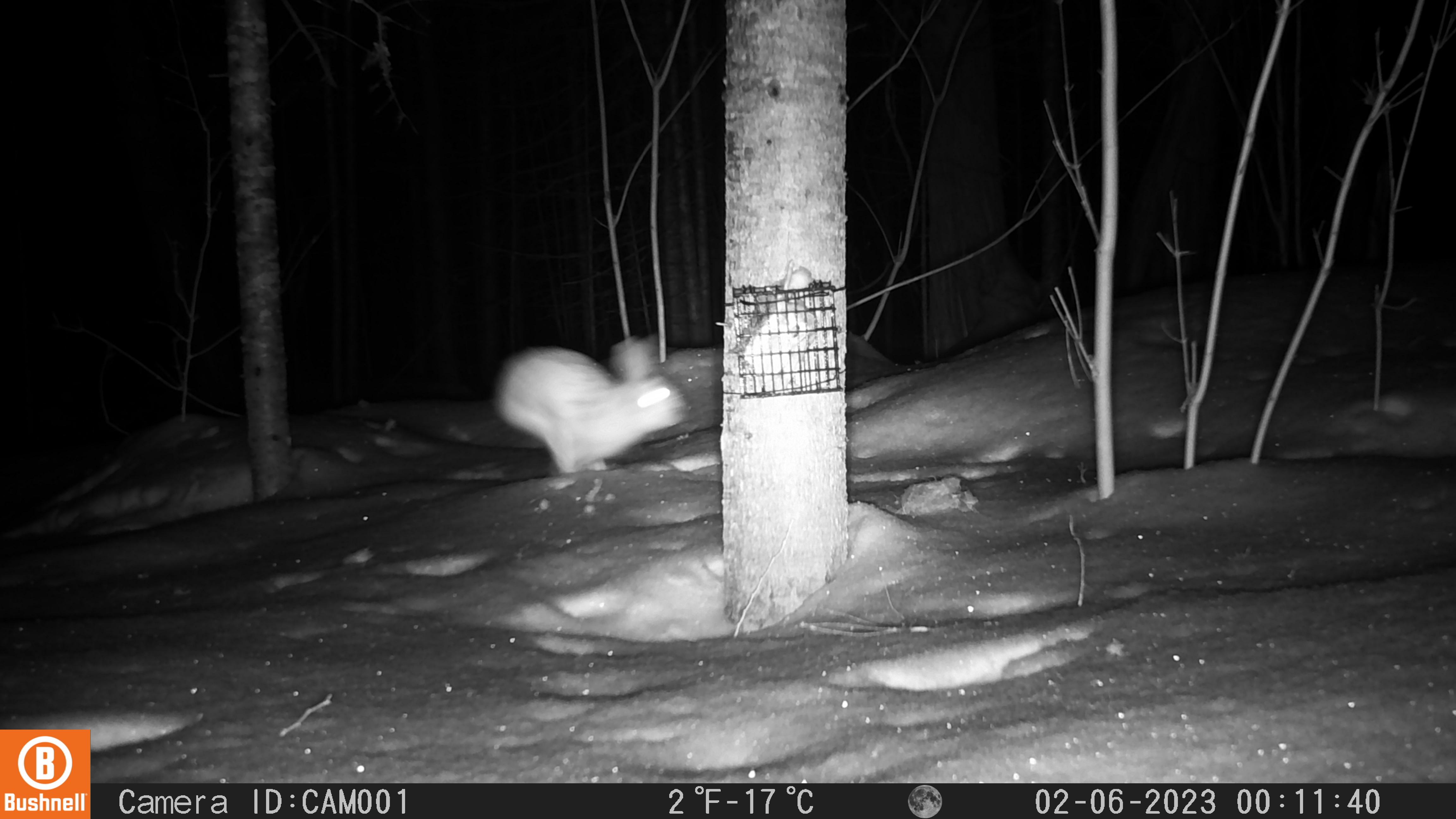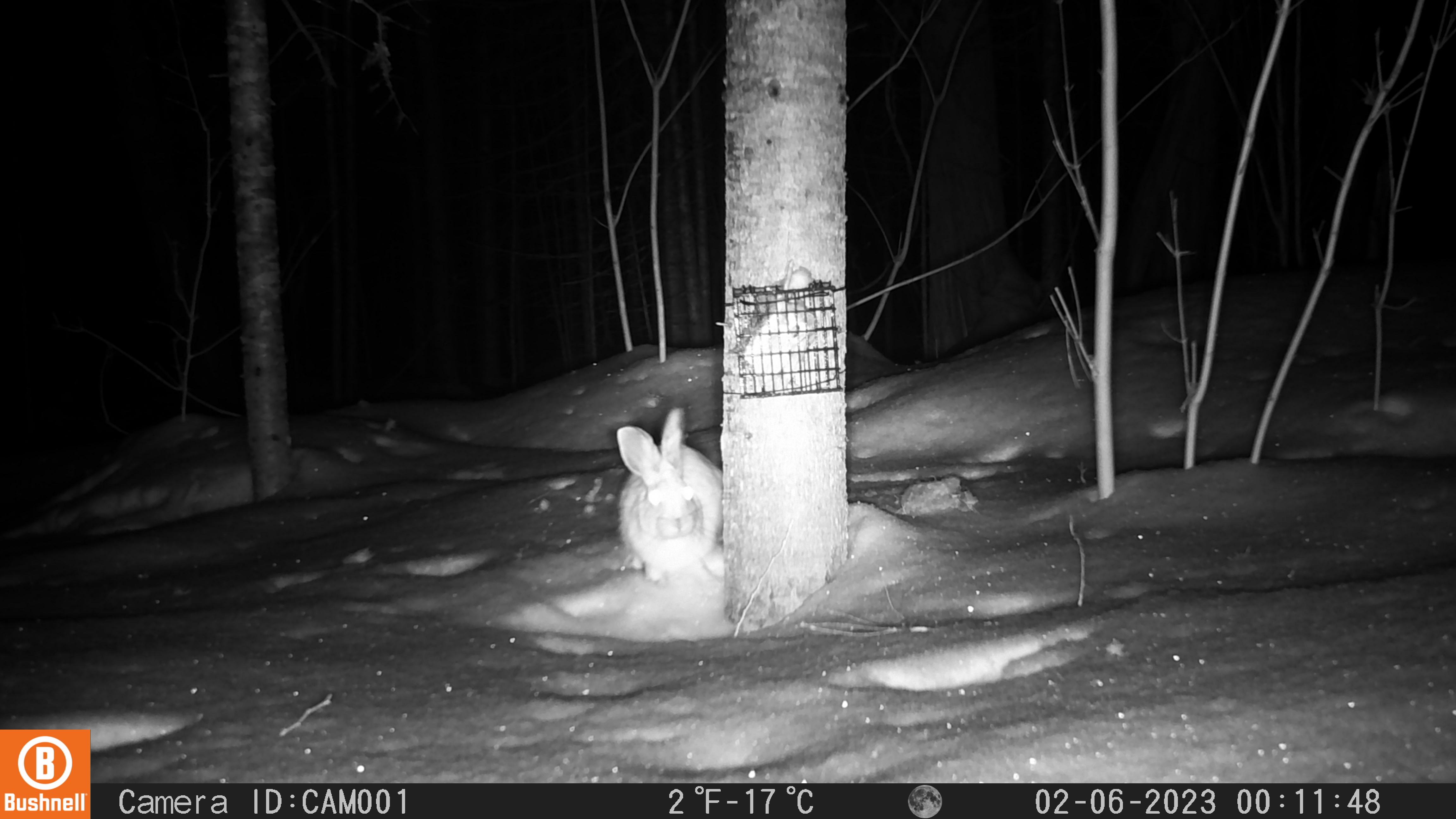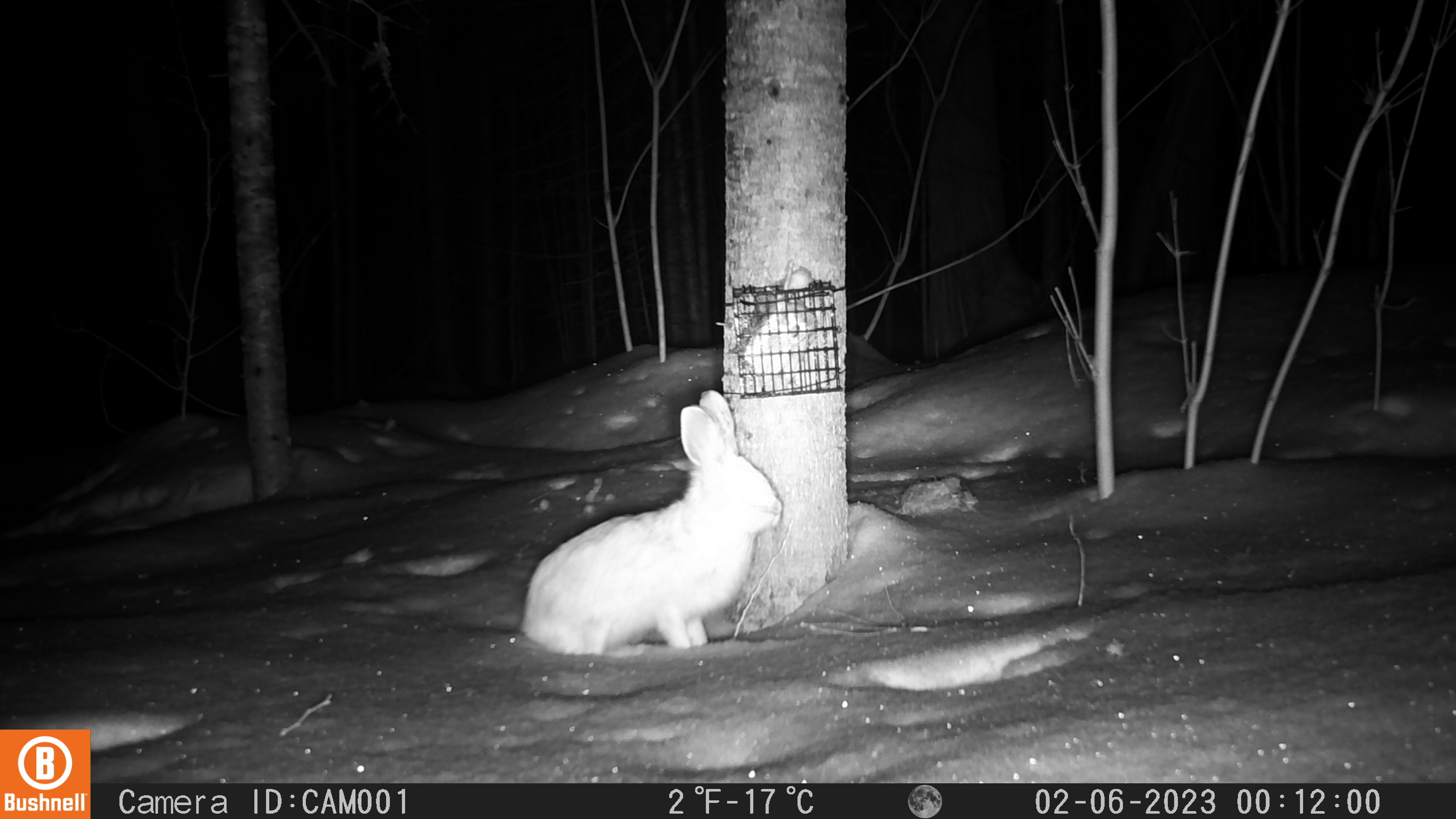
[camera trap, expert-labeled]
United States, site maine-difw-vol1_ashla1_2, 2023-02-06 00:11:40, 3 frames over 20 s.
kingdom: Animalia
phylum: Chordata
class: Mammalia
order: Lagomorpha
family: Leporidae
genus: Lepus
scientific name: Lepus americanus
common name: snowshoe hare